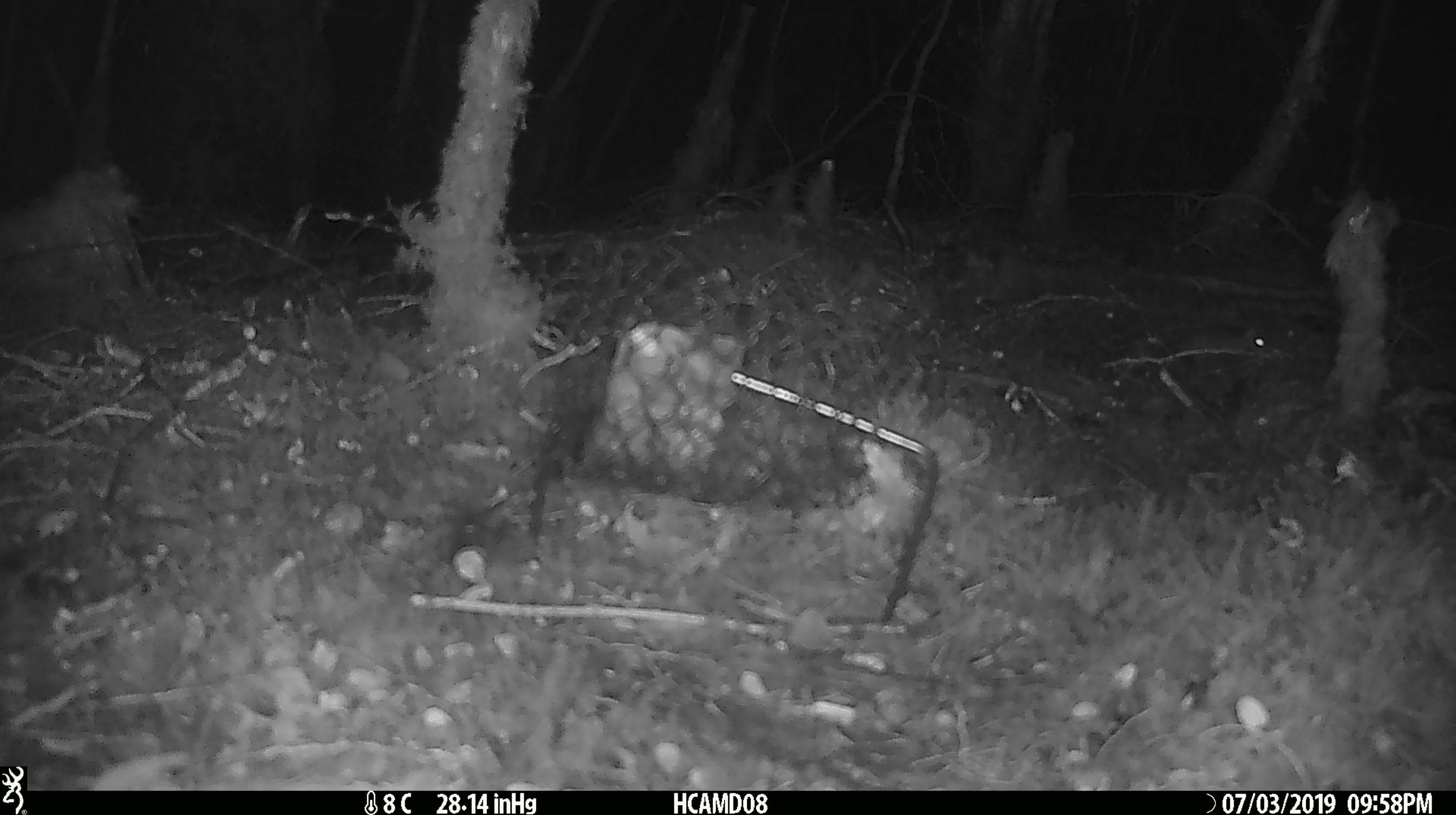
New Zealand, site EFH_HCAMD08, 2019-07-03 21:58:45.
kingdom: Animalia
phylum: Chordata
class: Mammalia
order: Rodentia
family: Muridae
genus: Mus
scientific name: Mus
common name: mouse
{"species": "mouse (Mus)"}